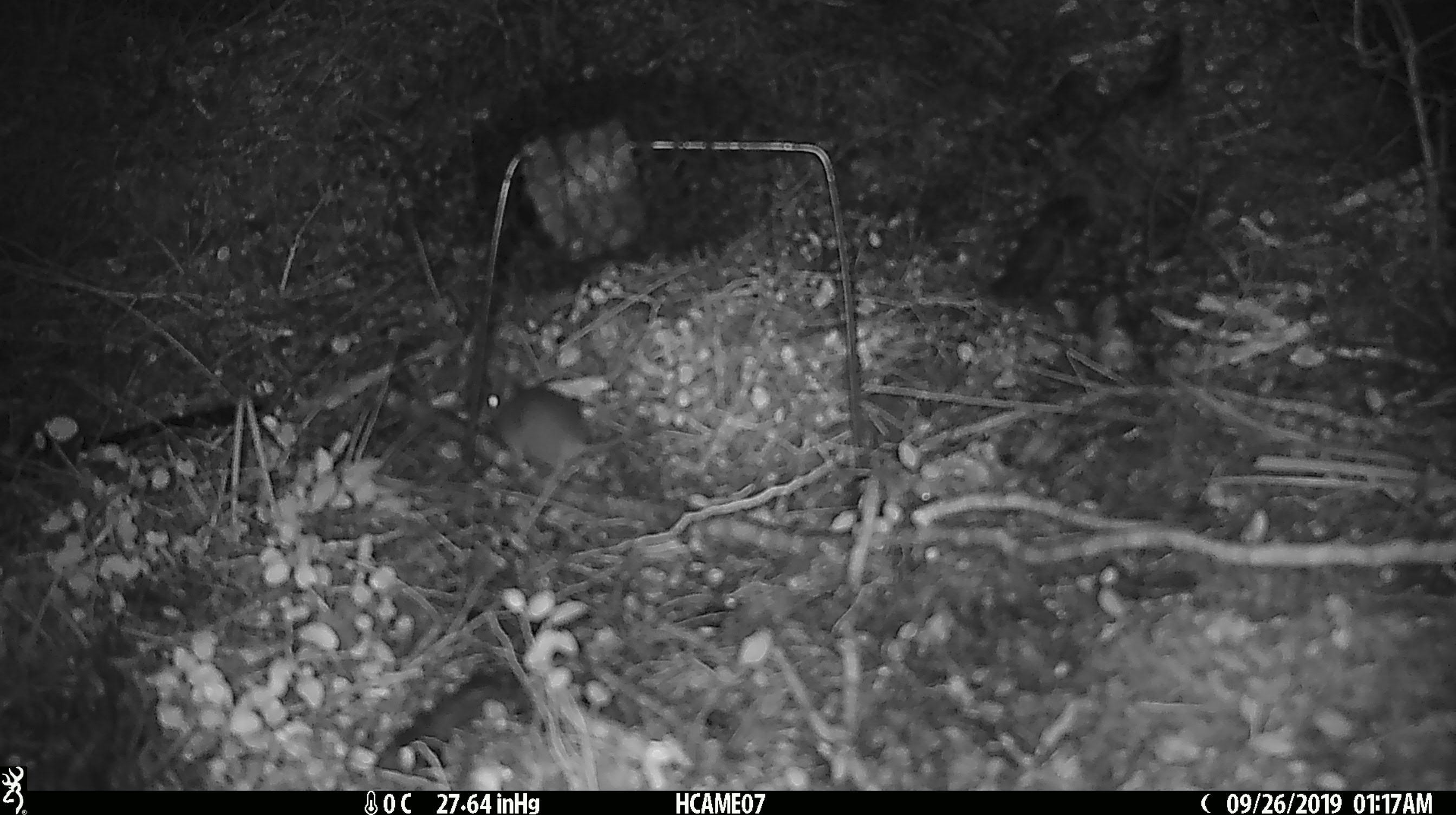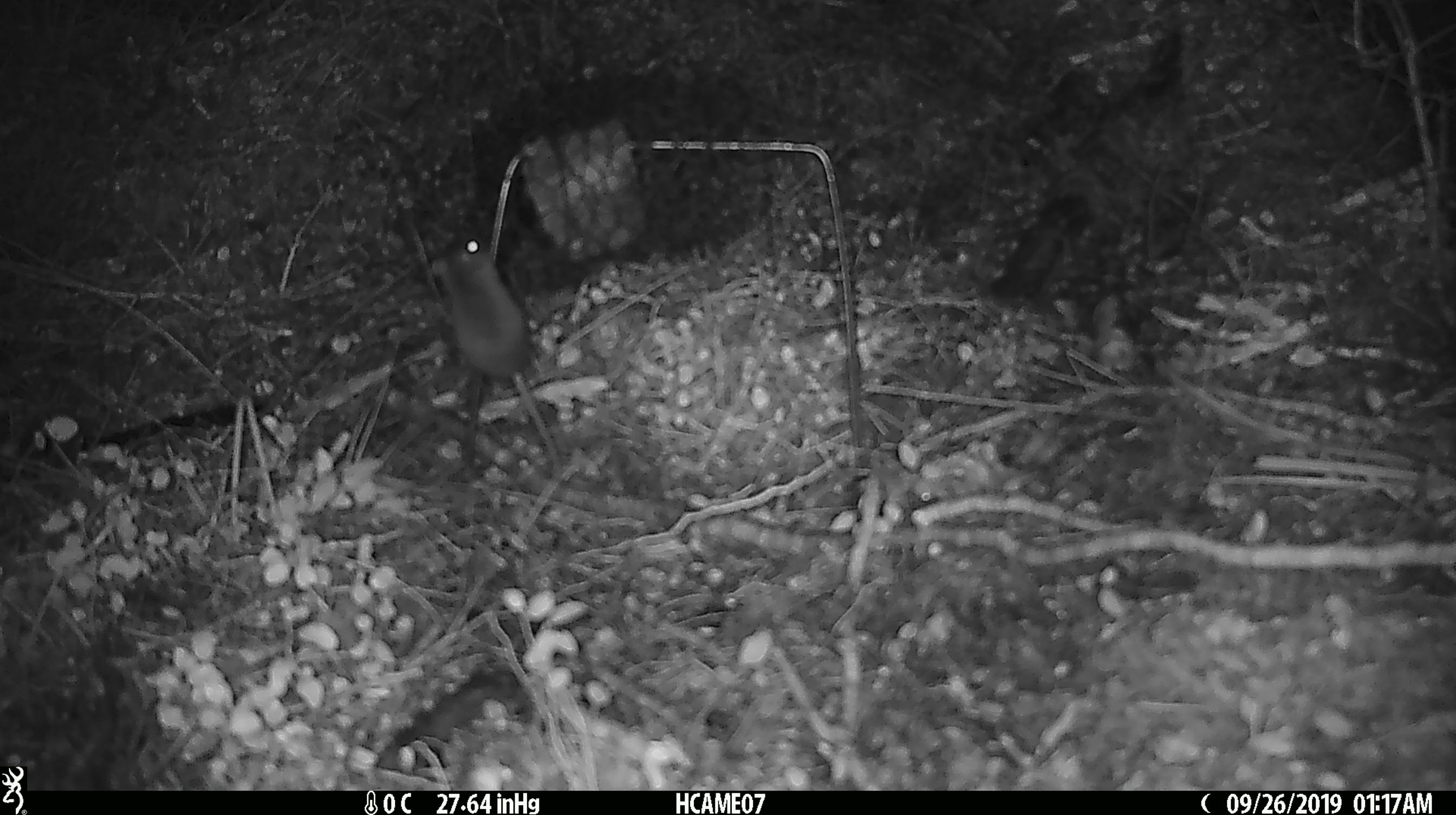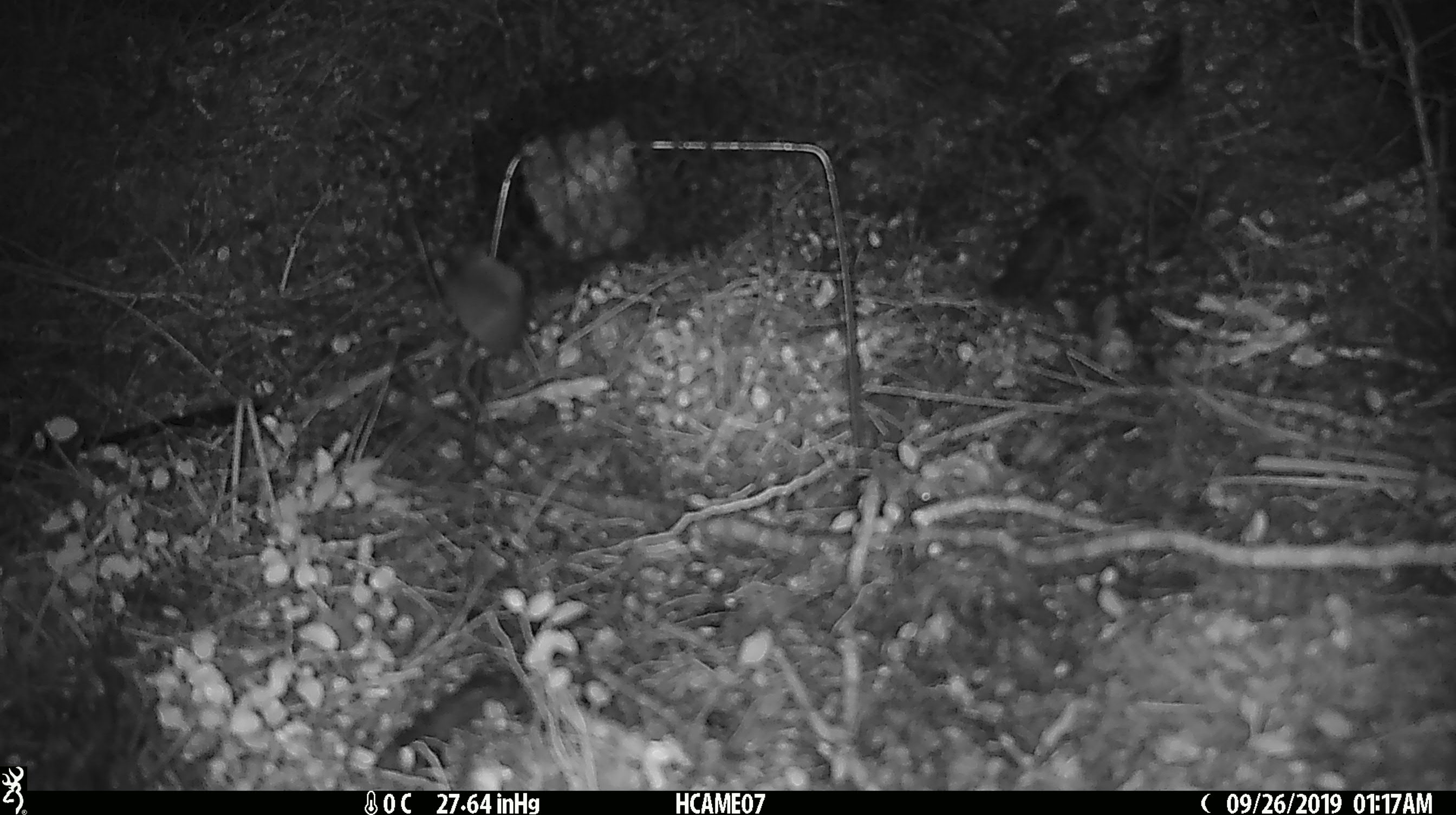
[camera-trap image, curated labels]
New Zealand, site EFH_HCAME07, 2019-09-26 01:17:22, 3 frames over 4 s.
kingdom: Animalia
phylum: Chordata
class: Mammalia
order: Rodentia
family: Muridae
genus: Mus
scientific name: Mus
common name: mouse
Mouse (Mus).